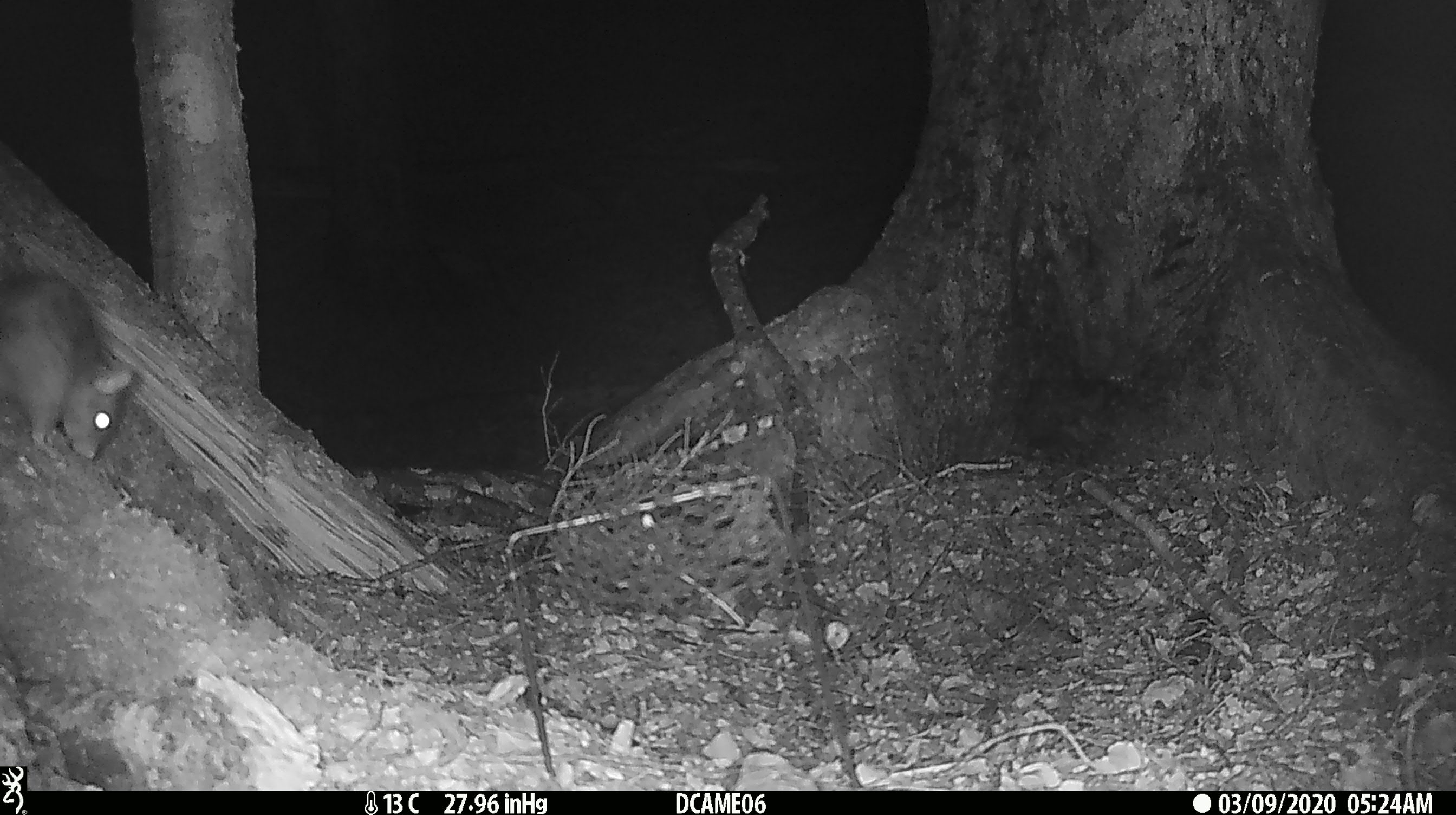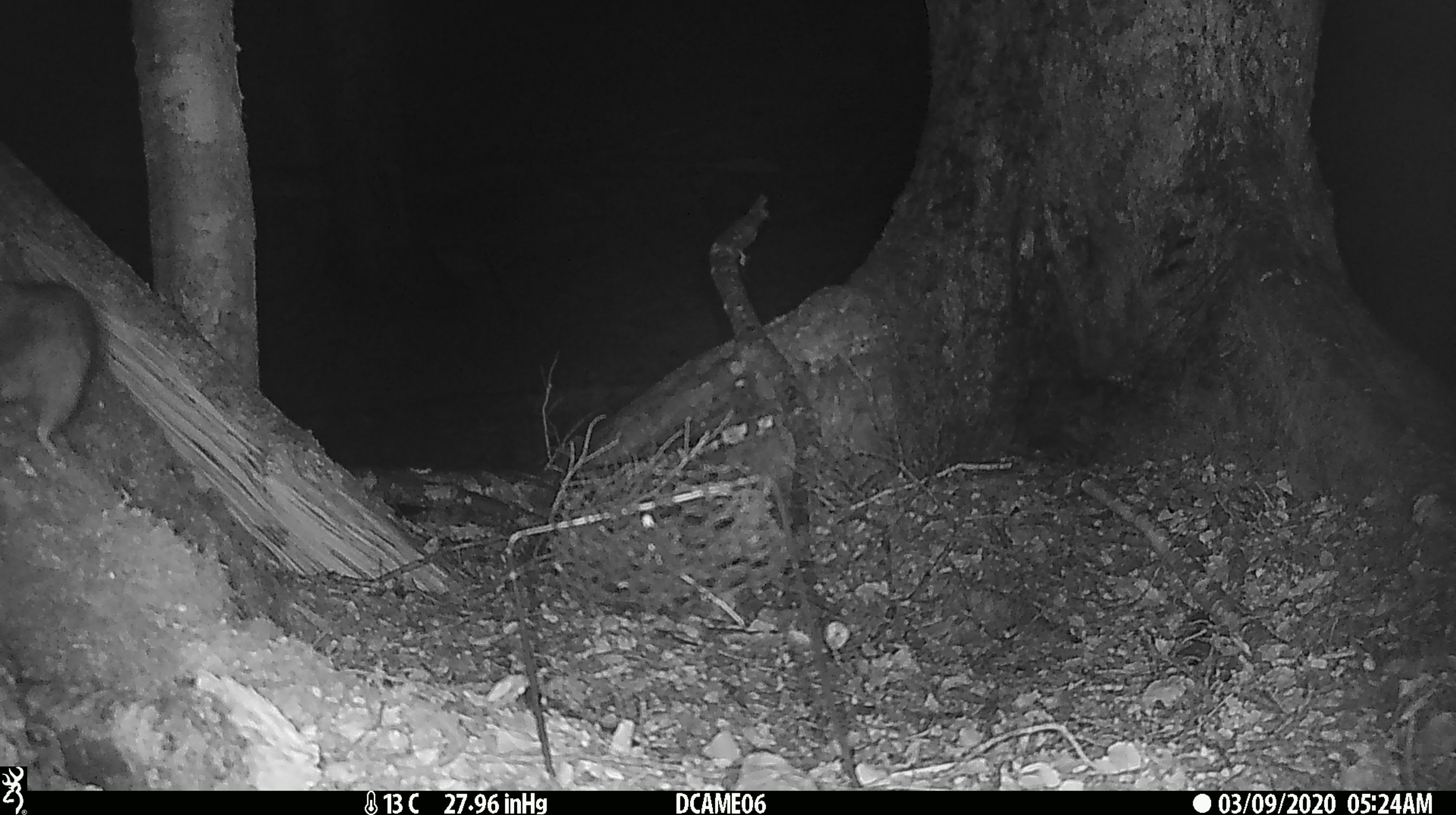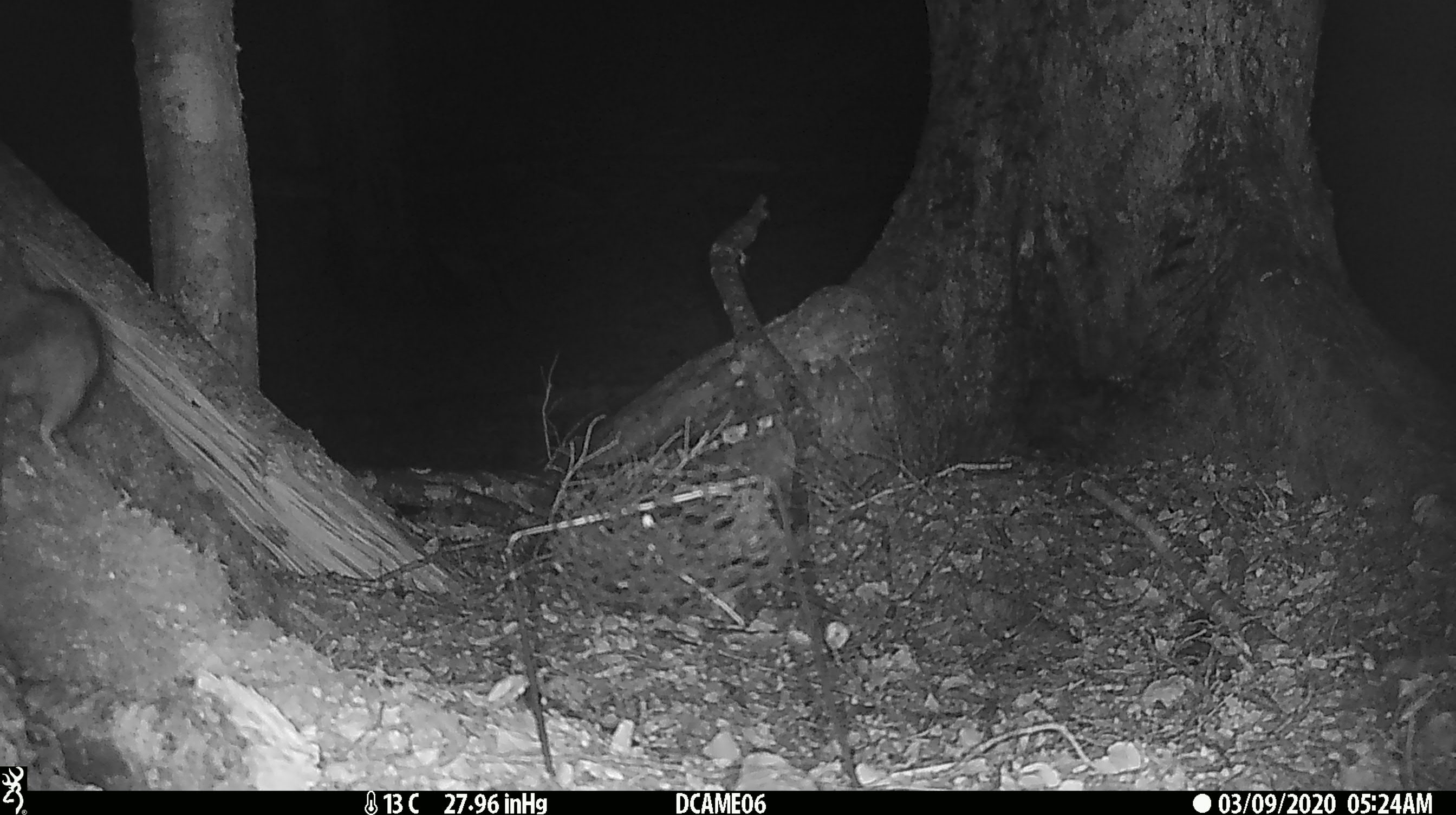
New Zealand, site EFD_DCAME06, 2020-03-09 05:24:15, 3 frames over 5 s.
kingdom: Animalia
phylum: Chordata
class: Mammalia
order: Rodentia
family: Muridae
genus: Rattus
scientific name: Rattus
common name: rat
Rat (Rattus).